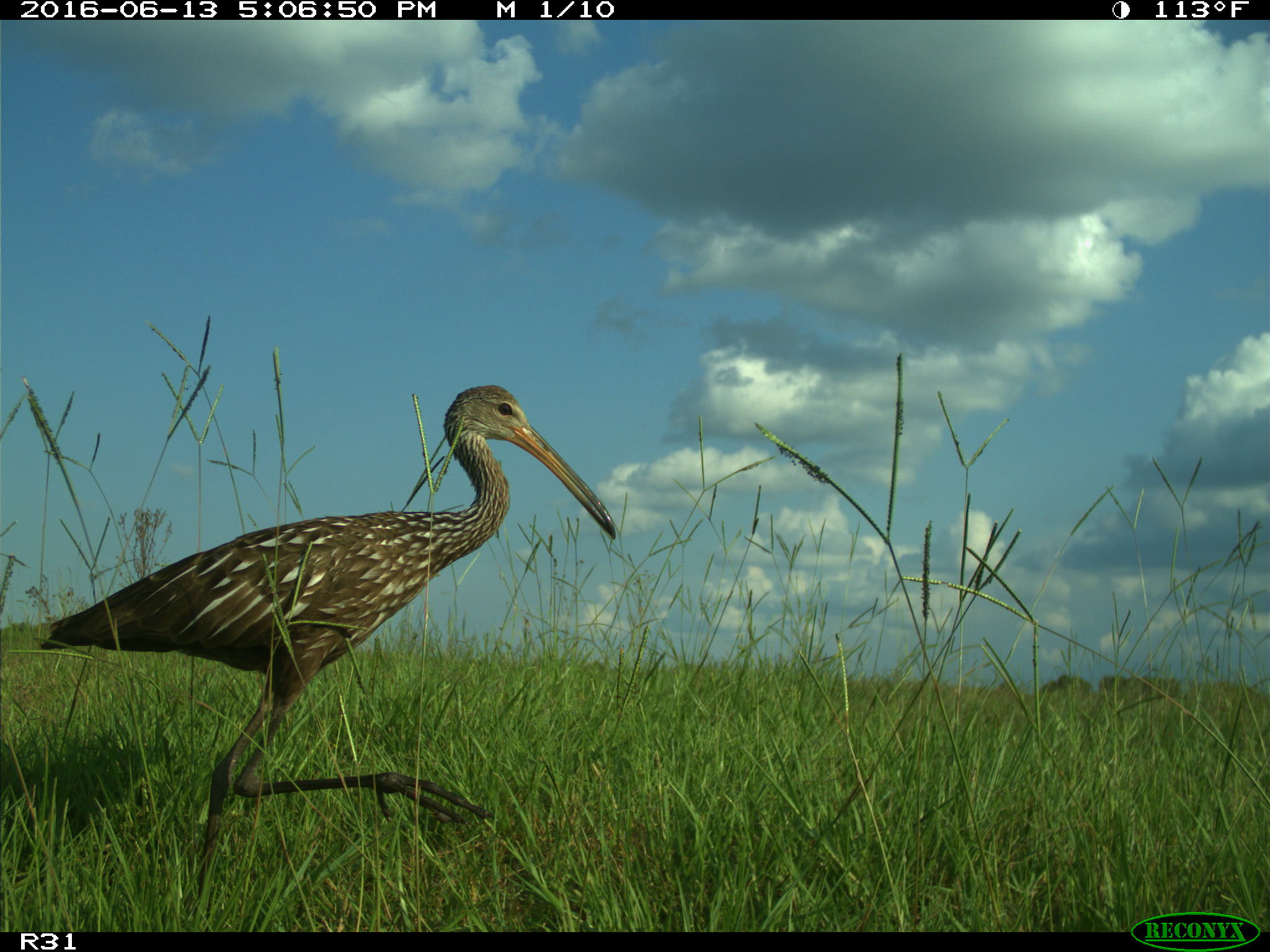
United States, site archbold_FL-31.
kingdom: Animalia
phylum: Chordata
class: Aves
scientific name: Aves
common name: birds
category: unidentified bird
Unidentified bird (birds) (Aves).